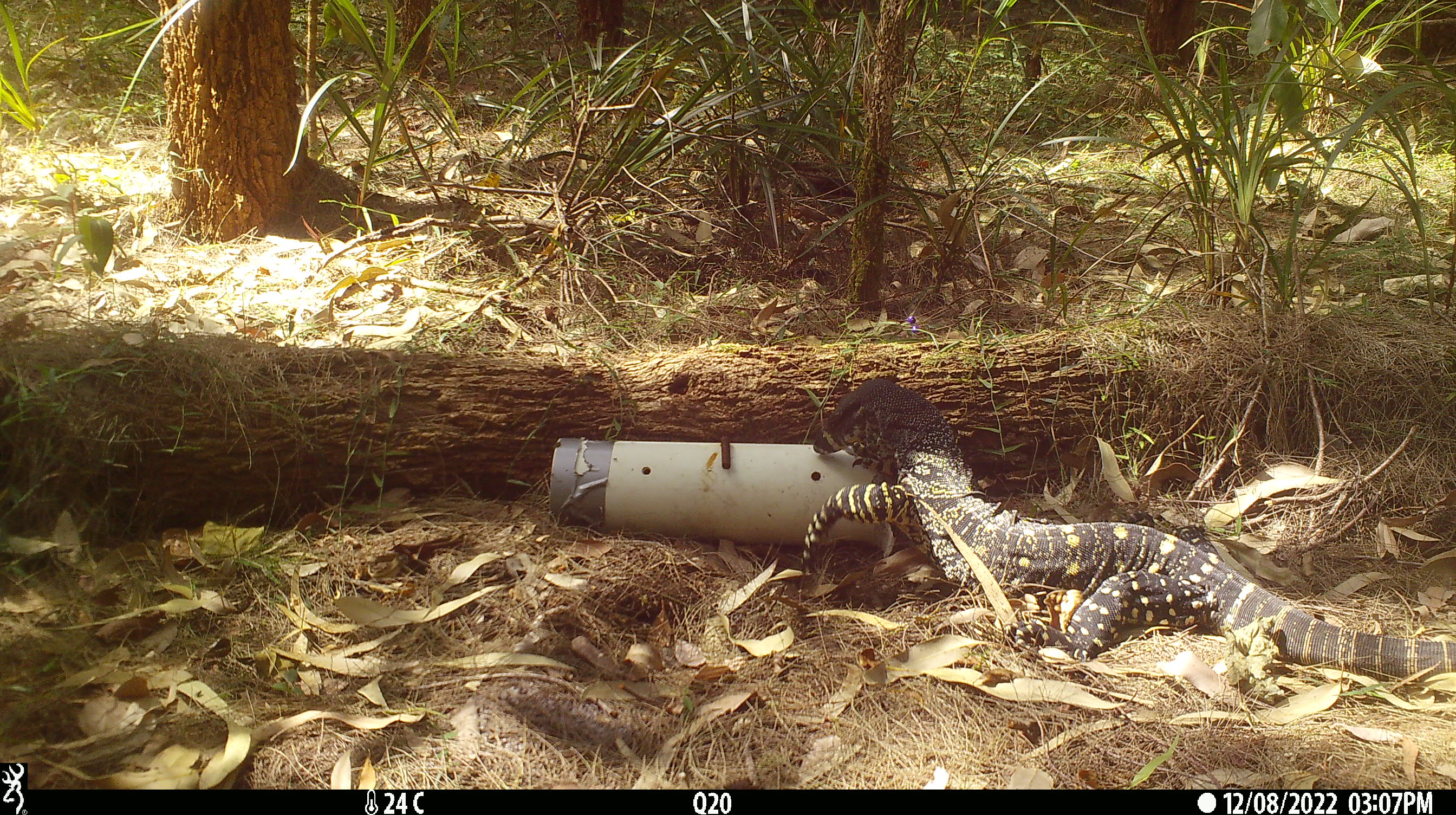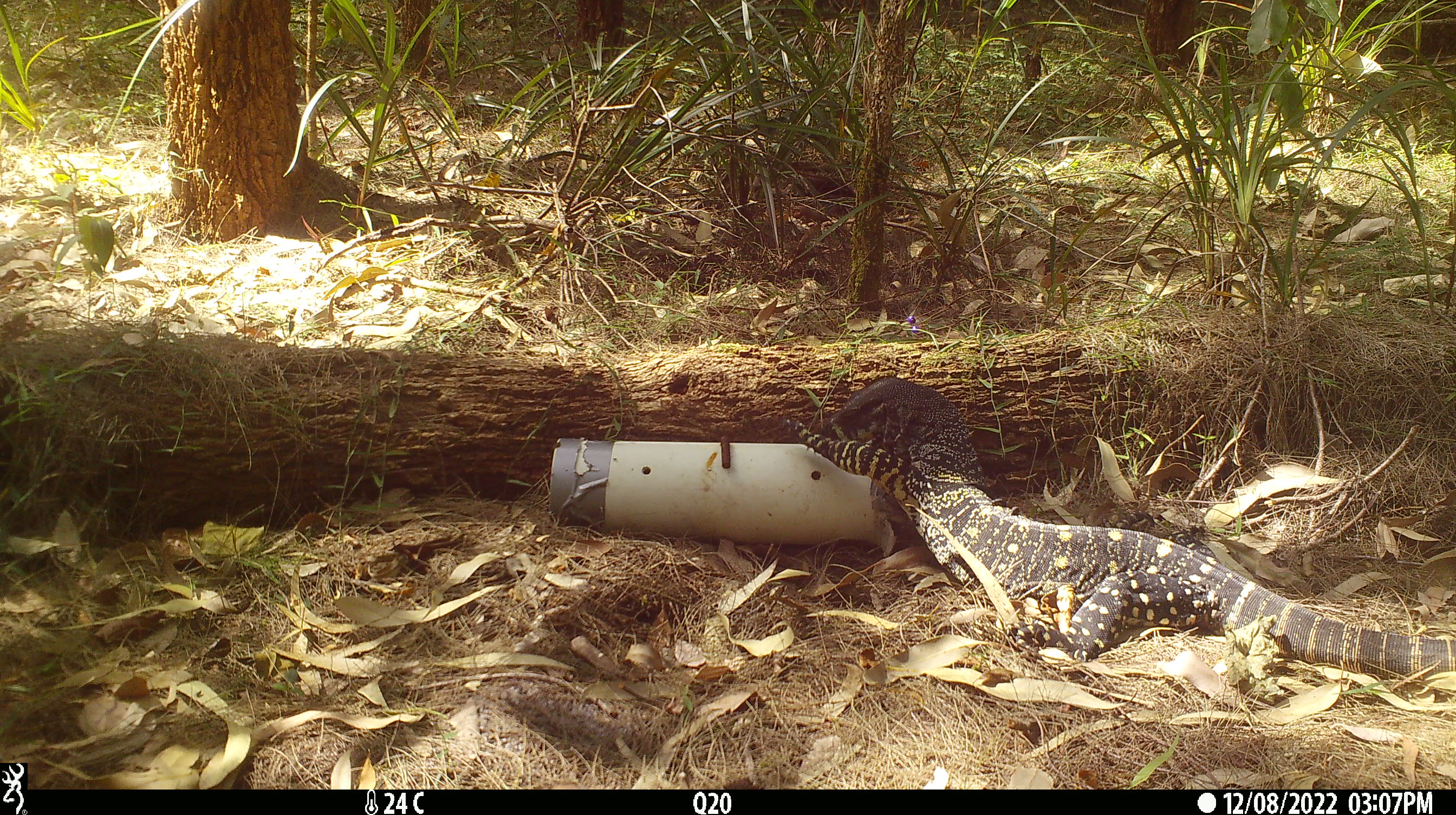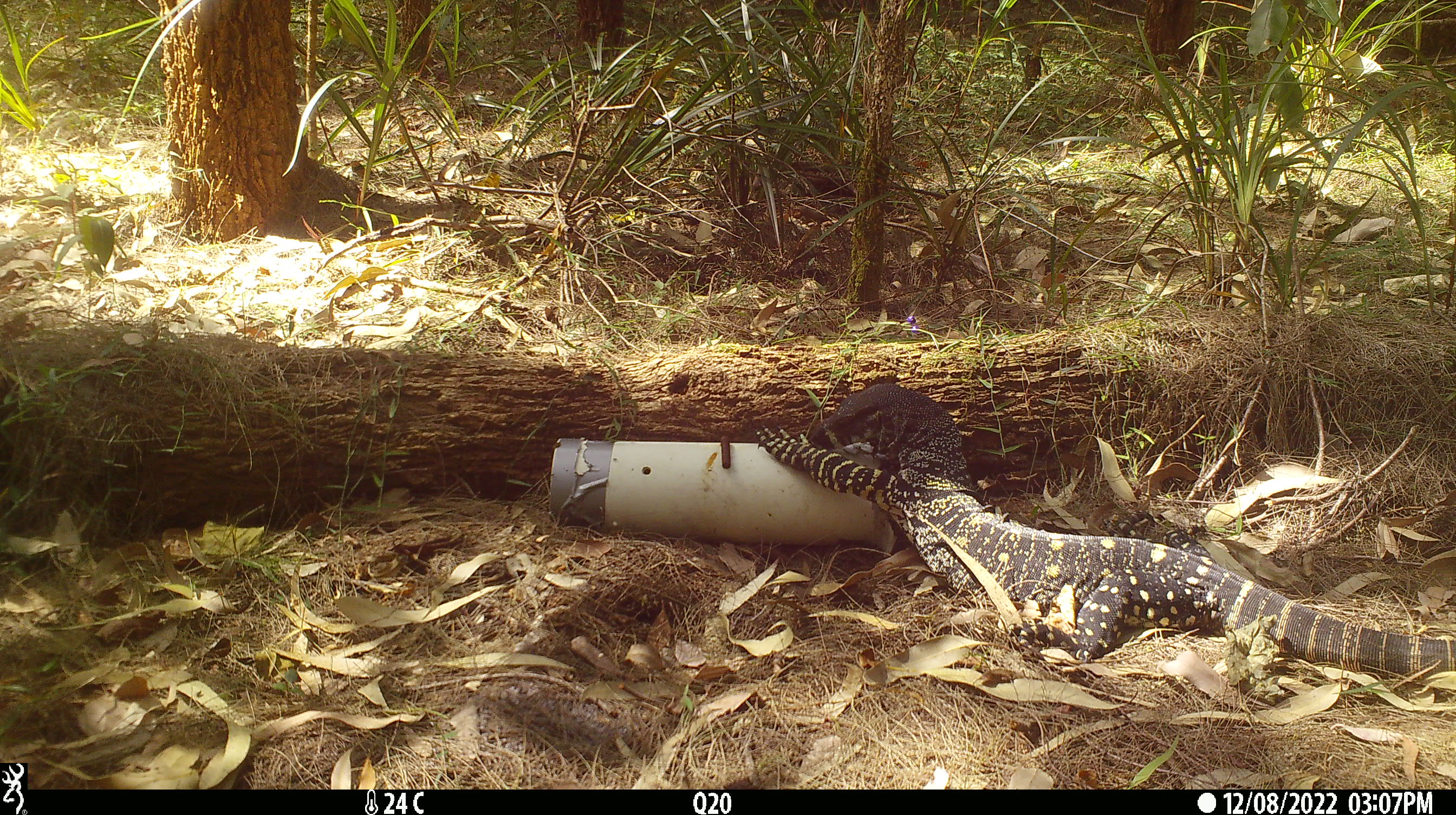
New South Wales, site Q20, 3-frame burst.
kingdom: Animalia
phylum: Chordata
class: Reptilia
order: Squamata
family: Varanidae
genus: Varanus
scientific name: Varanus varius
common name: lace monitor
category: goanna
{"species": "goanna (lace monitor) (Varanus varius)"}